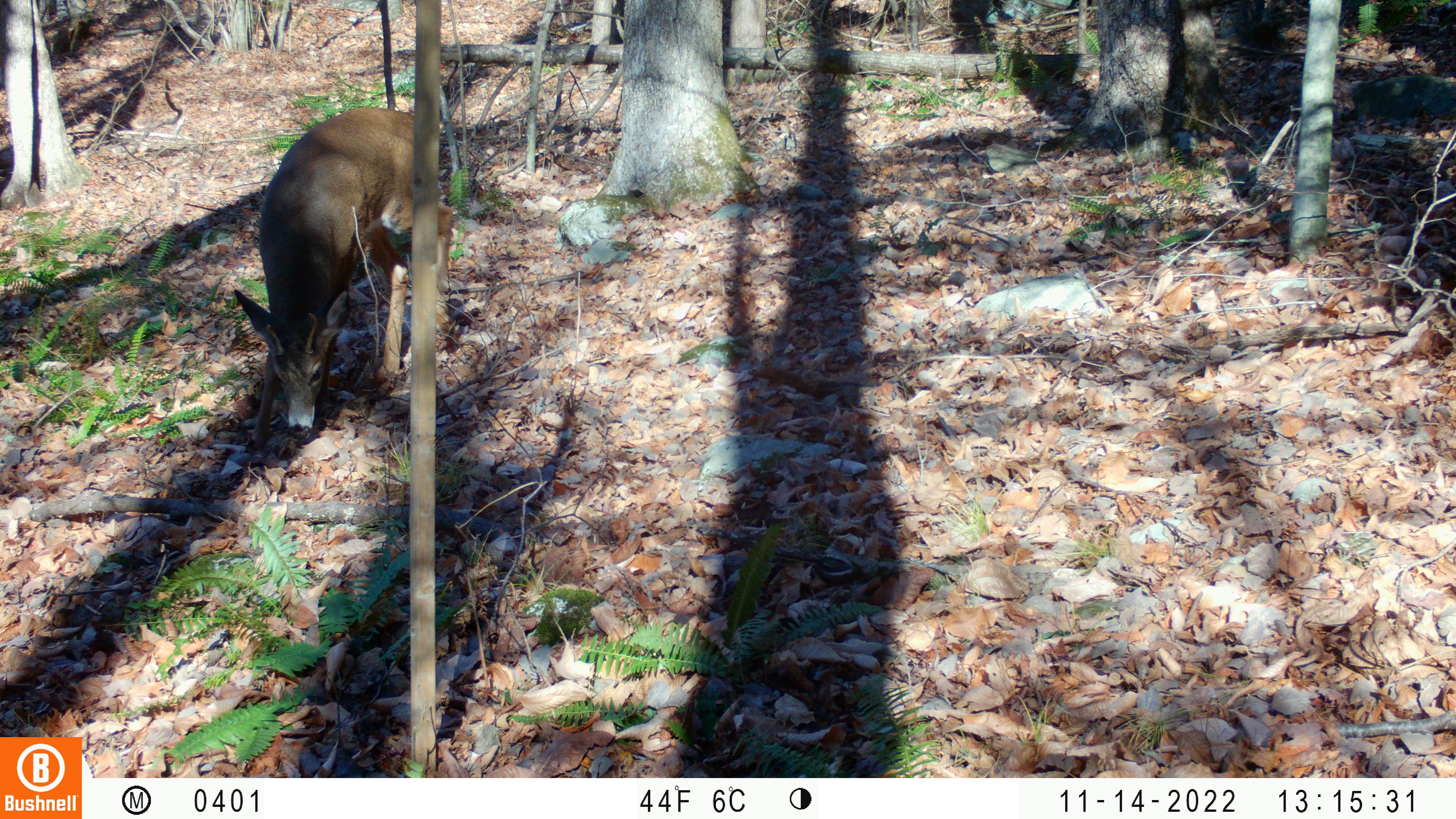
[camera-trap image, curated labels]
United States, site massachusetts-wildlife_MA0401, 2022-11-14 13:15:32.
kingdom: Animalia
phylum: Chordata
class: Mammalia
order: Artiodactyla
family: Cervidae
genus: Odocoileus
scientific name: Odocoileus virginianus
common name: white-tailed deer